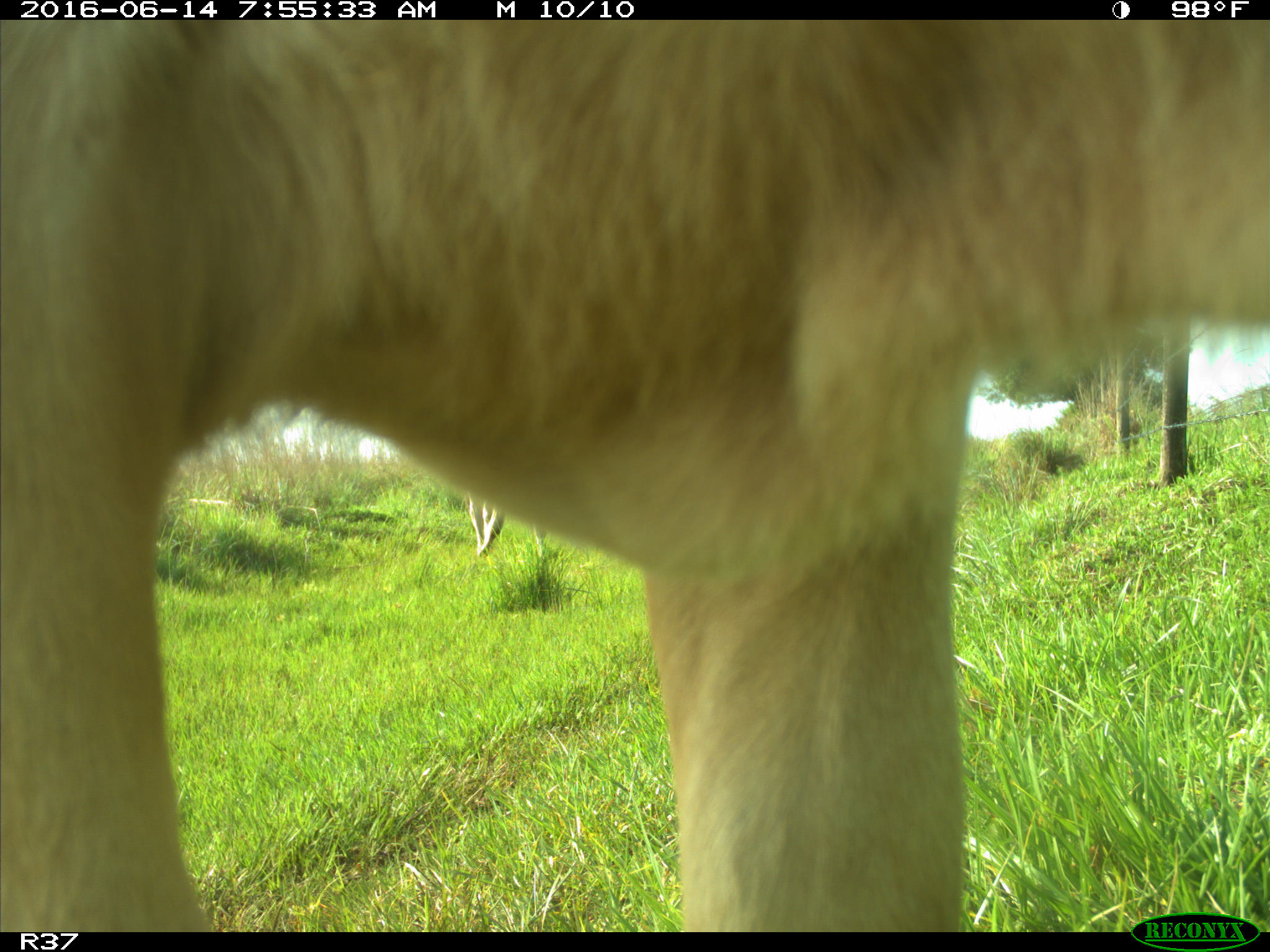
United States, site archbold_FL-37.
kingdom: Animalia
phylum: Chordata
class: Mammalia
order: Artiodactyla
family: Bovidae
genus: Bos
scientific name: Bos taurus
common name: domestic cow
Bos taurus (domestic cow).